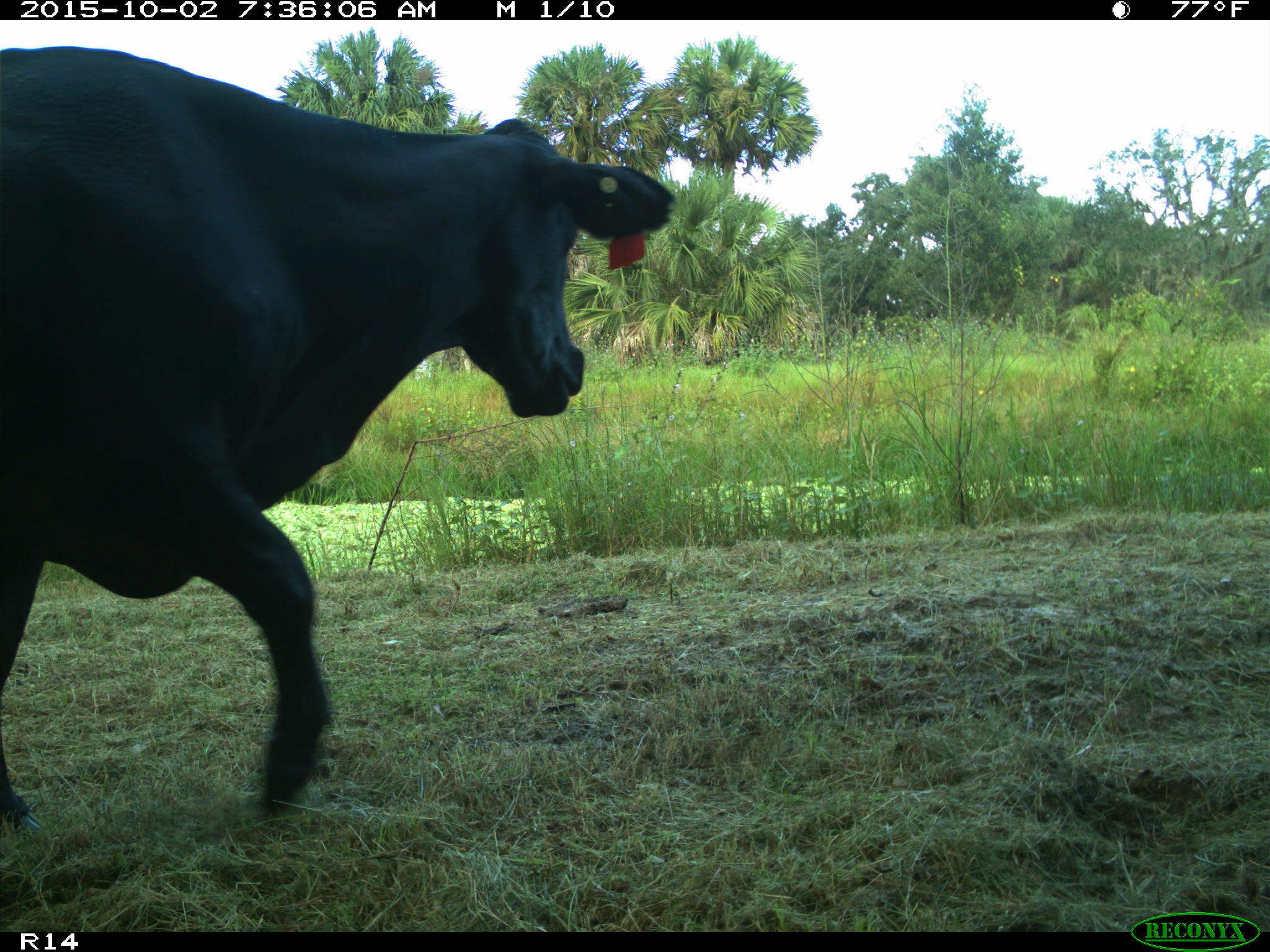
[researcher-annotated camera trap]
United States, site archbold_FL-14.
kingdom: Animalia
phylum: Chordata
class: Mammalia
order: Artiodactyla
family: Bovidae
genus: Bos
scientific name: Bos taurus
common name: domestic cow